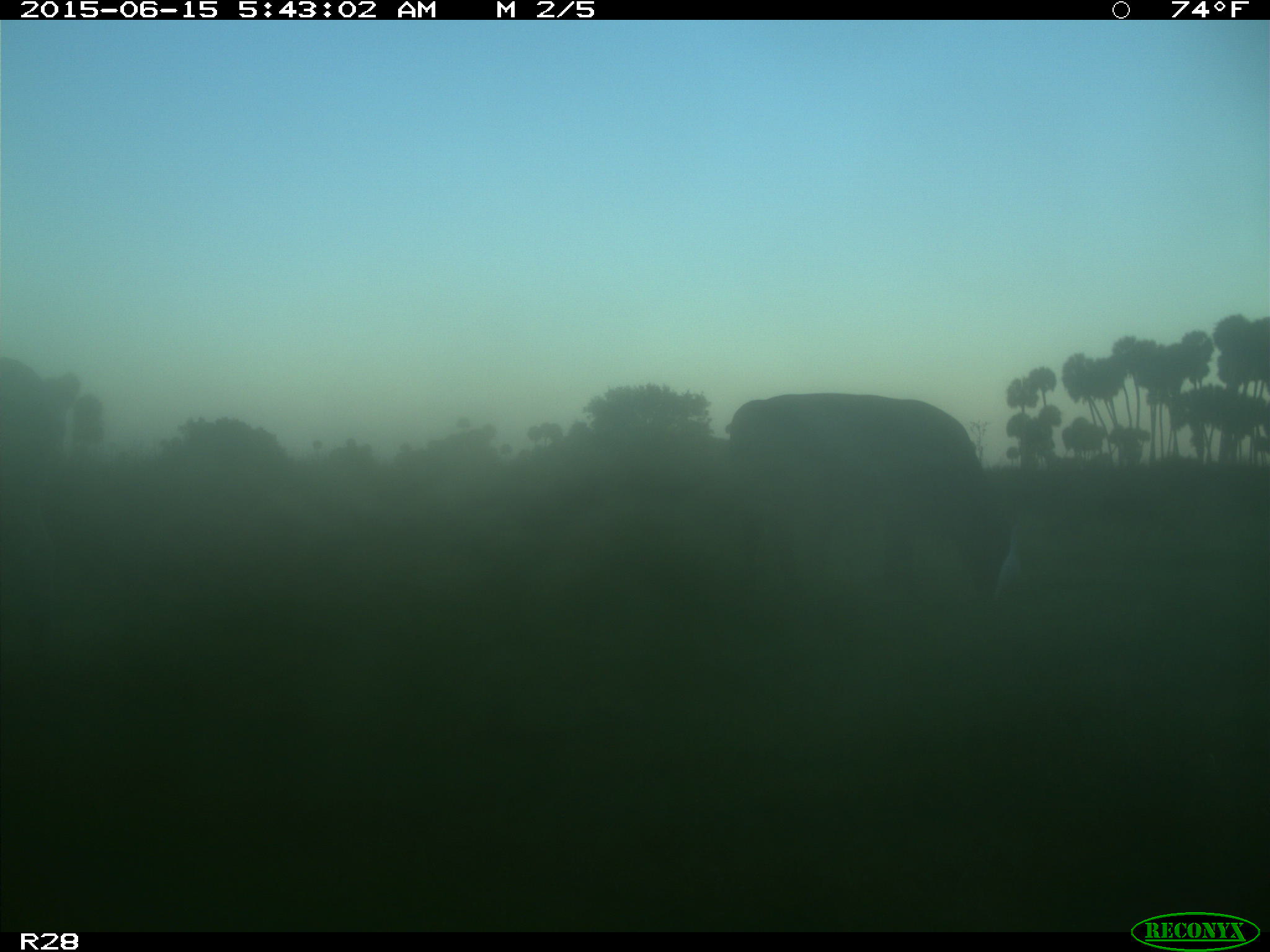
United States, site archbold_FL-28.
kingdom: Animalia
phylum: Chordata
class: Mammalia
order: Artiodactyla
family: Bovidae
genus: Bos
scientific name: Bos taurus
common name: domestic cow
Bos taurus (domestic cow).